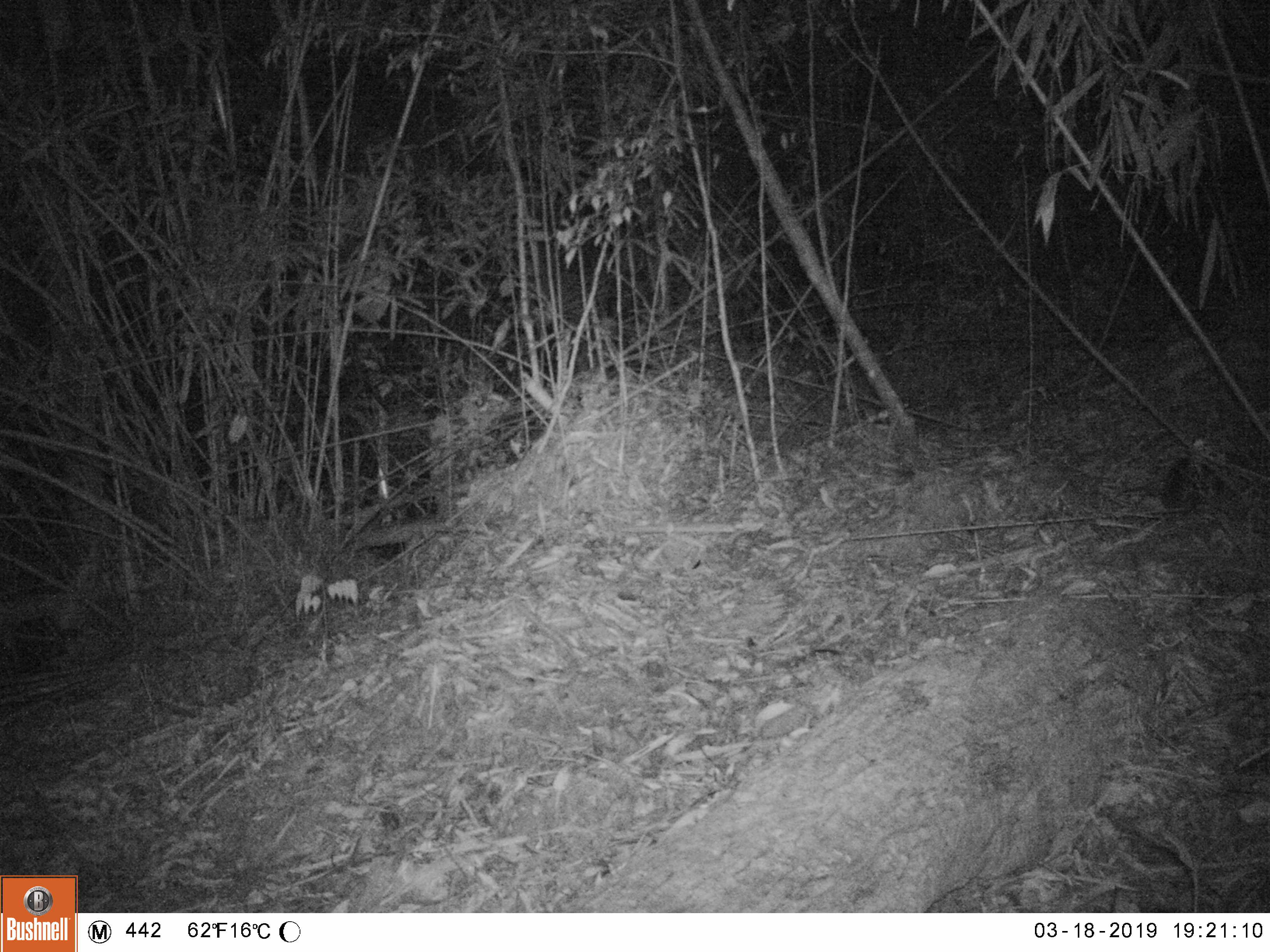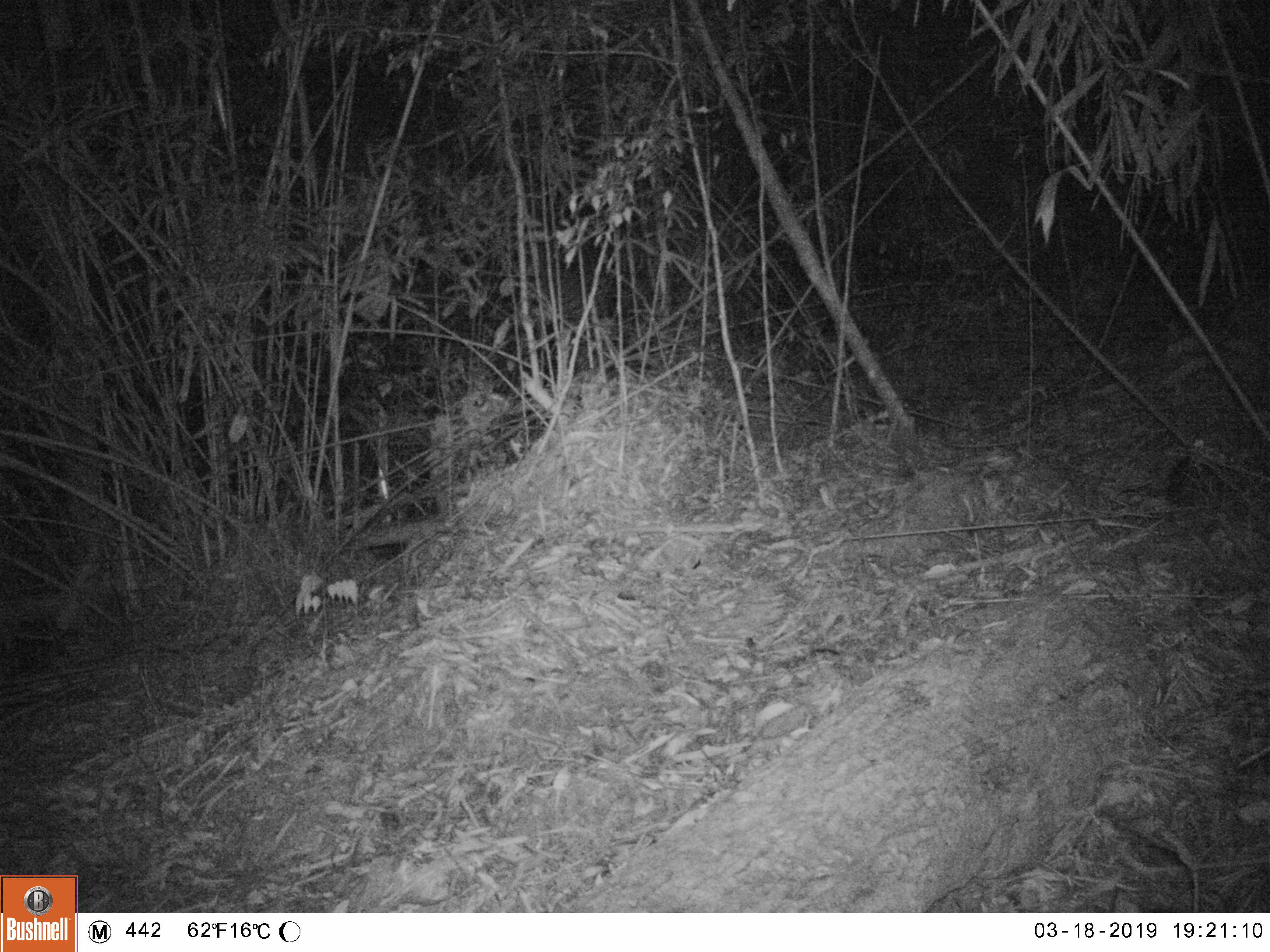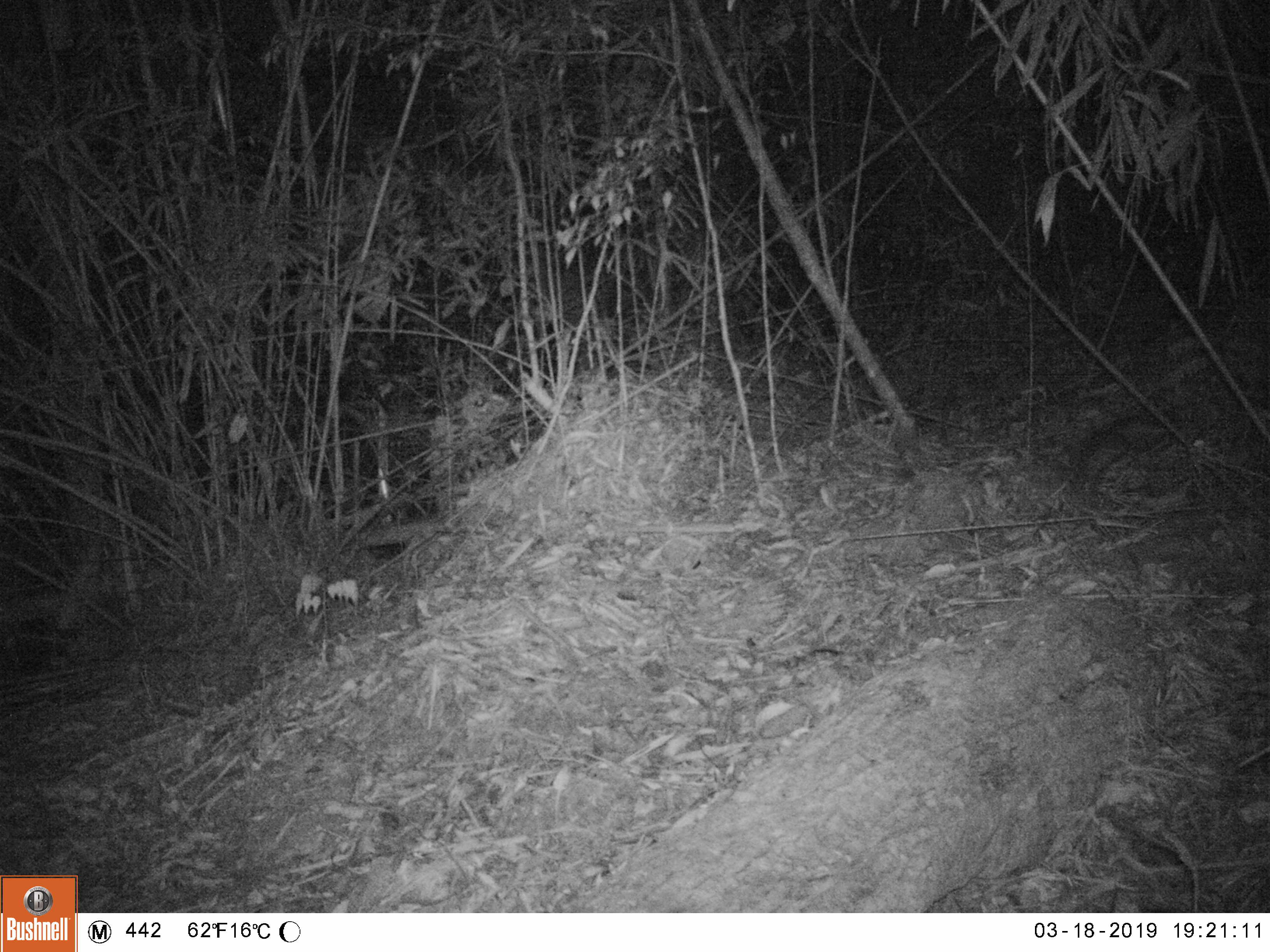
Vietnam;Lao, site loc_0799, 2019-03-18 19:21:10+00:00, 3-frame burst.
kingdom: Animalia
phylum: Chordata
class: Mammalia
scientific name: Mammalia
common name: mammal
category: unidentified small mammal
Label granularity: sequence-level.